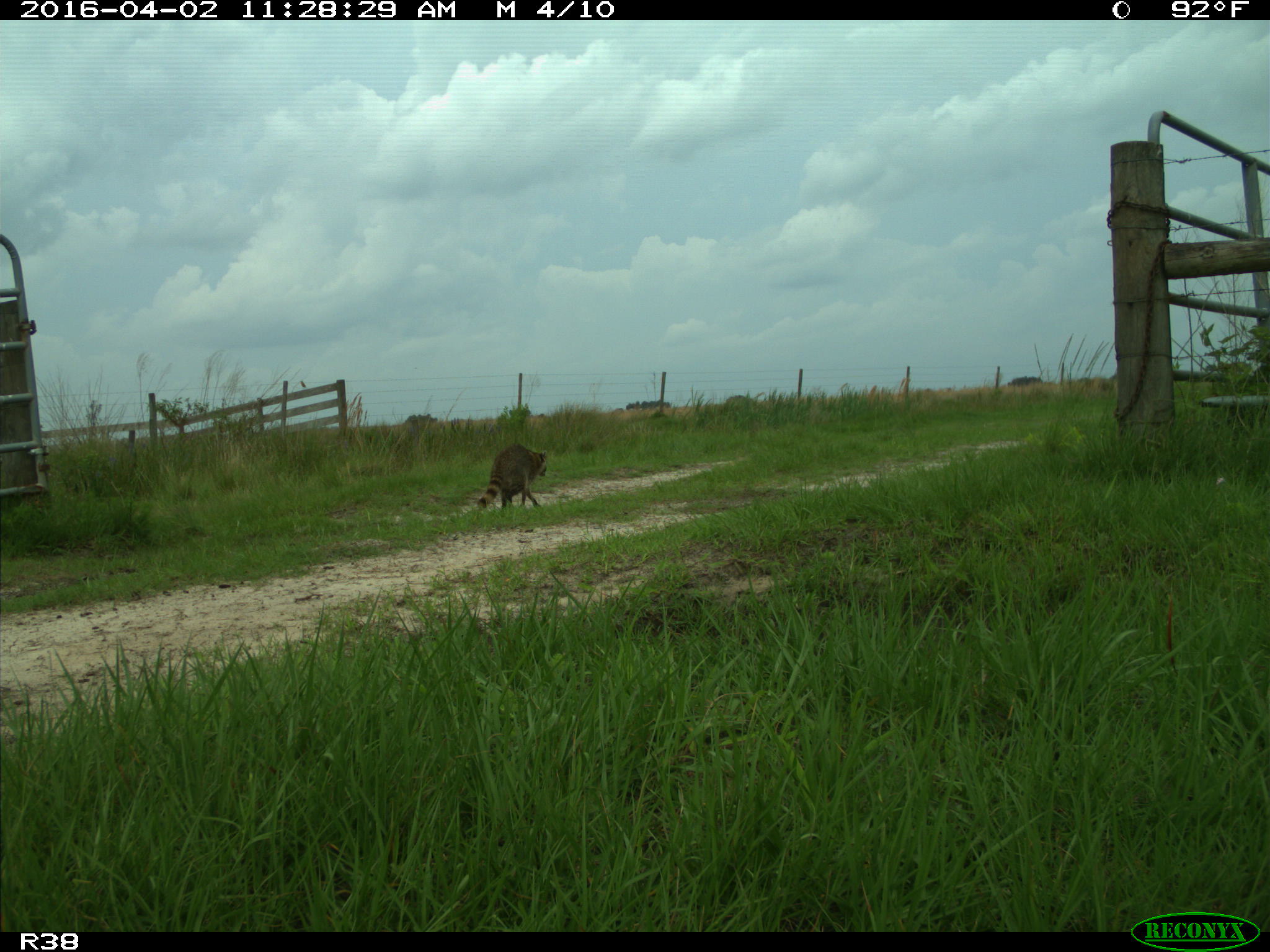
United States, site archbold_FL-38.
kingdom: Animalia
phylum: Chordata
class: Mammalia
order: Carnivora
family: Procyonidae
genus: Procyon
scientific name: Procyon lotor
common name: common raccoon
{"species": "Procyon lotor (common raccoon)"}